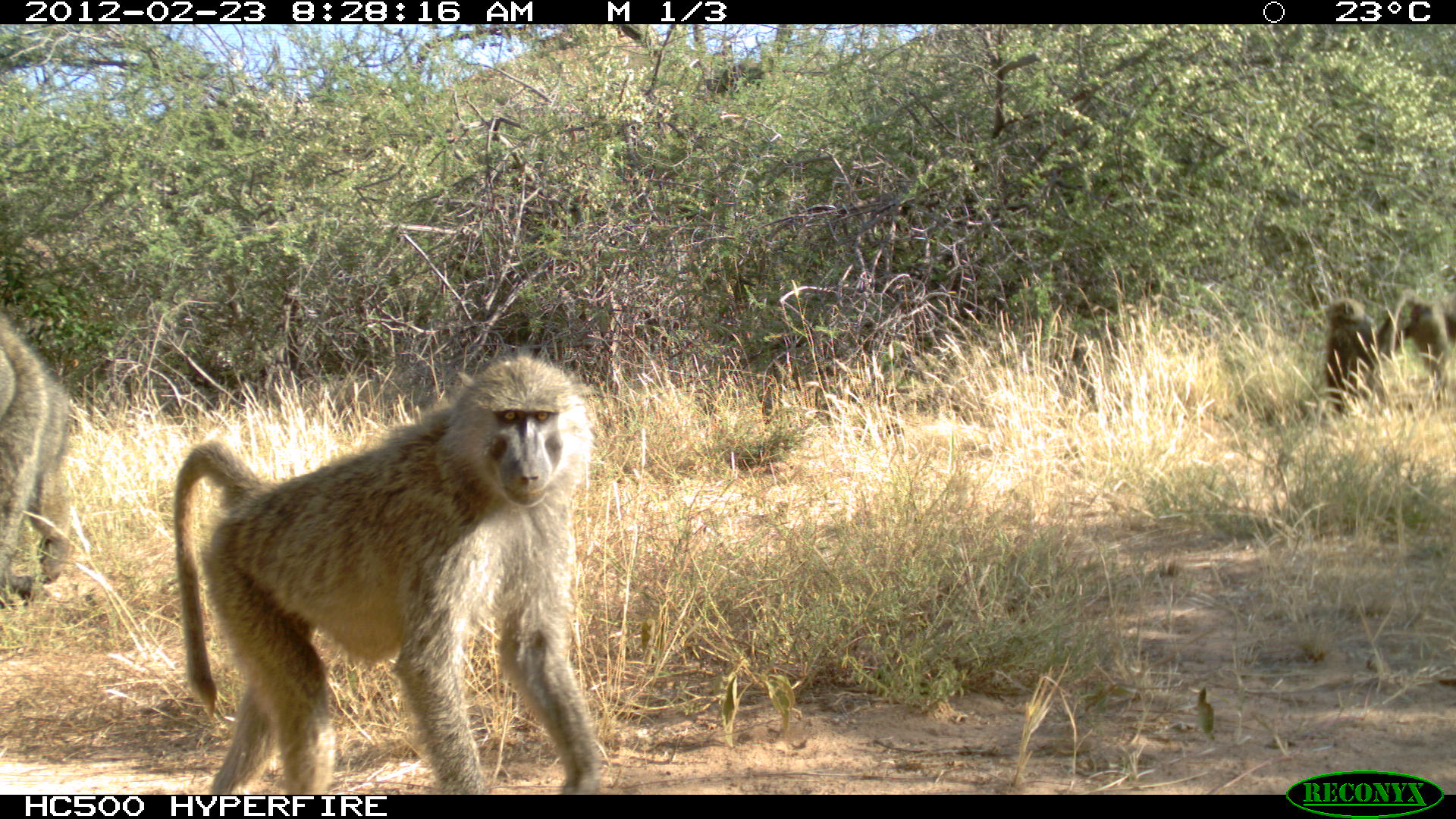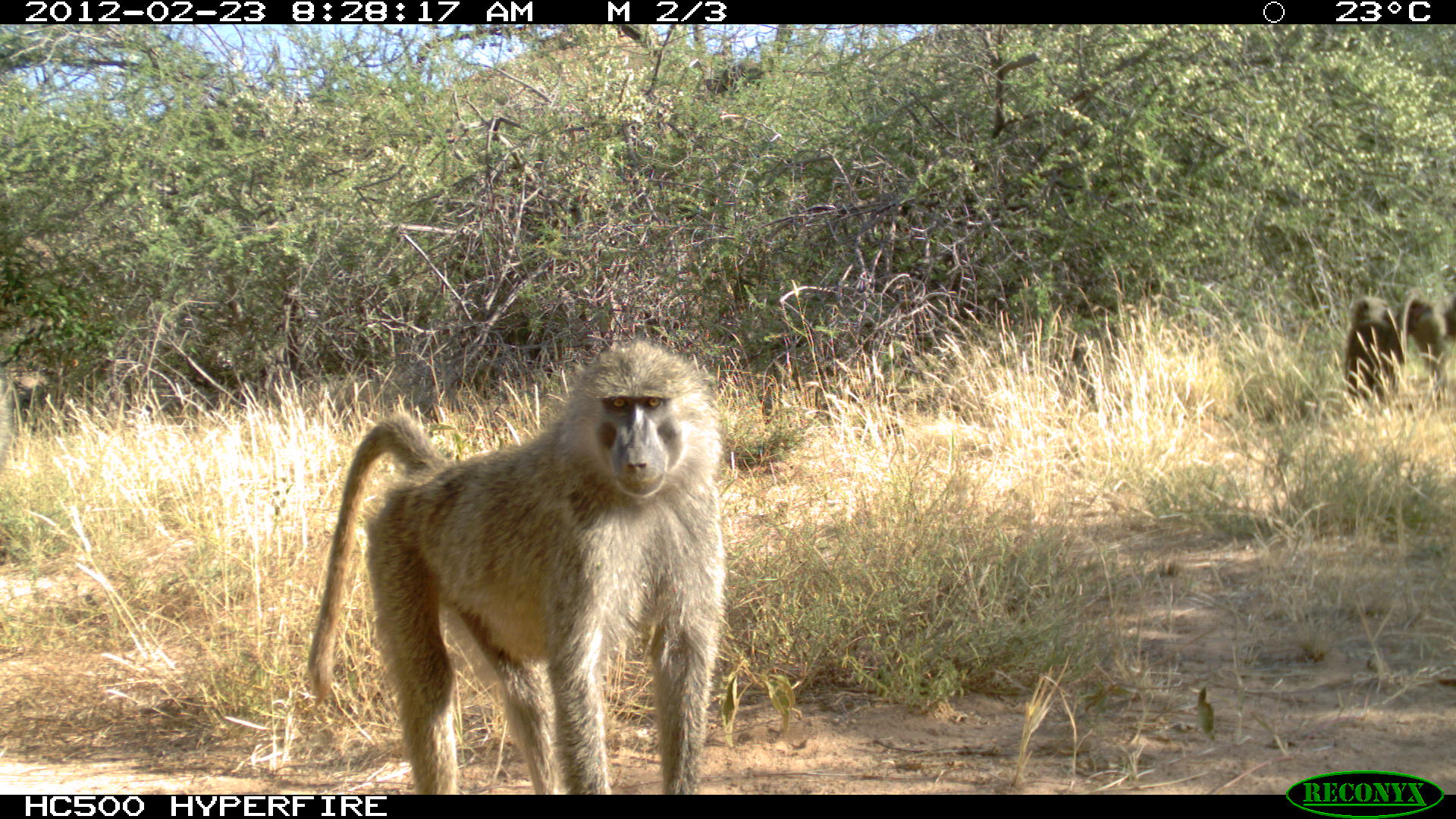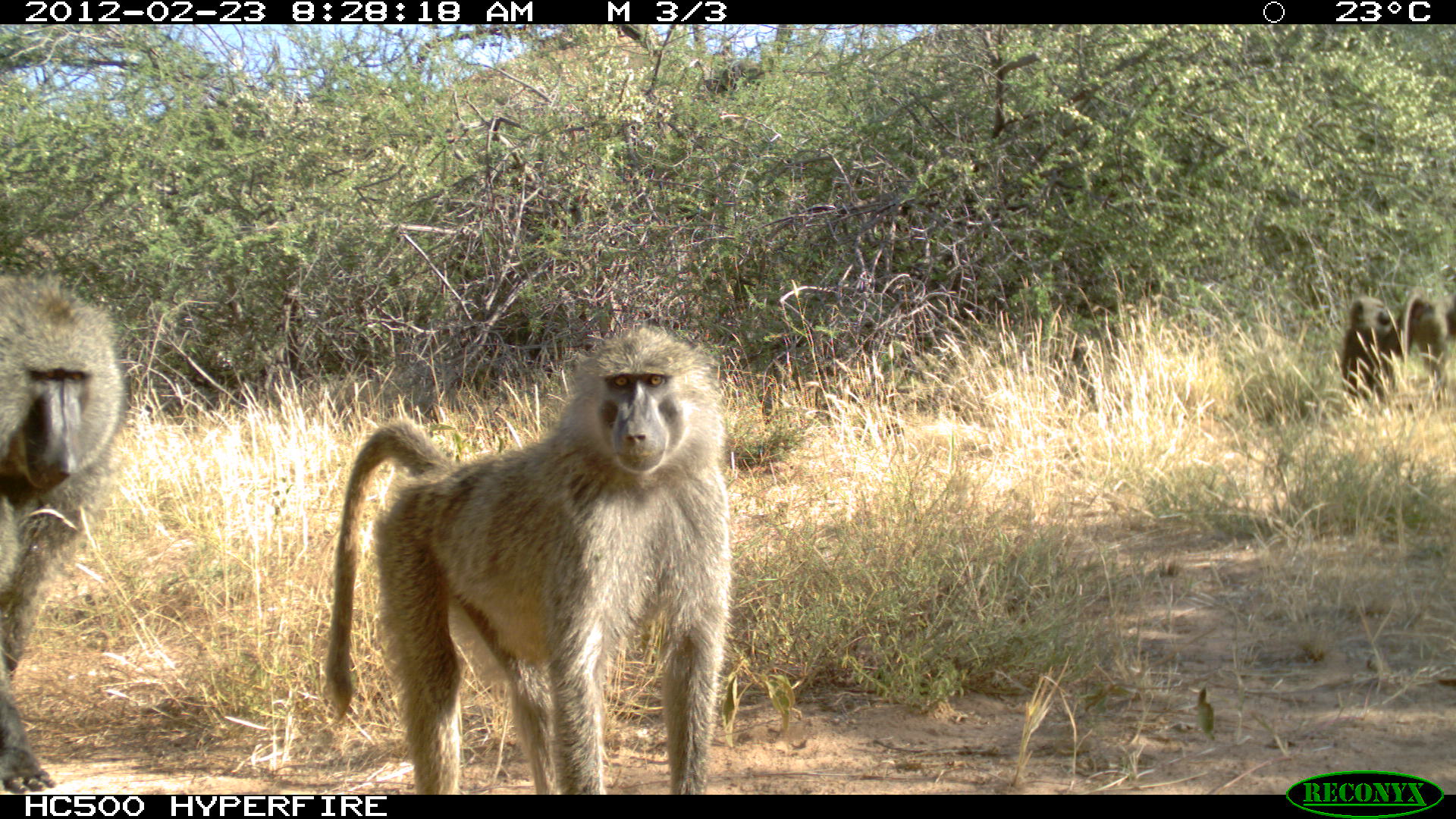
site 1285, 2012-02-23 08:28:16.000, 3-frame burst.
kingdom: Animalia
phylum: Chordata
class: Mammalia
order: Primates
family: Cercopithecidae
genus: Papio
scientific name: Papio anubis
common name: olive baboon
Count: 4.